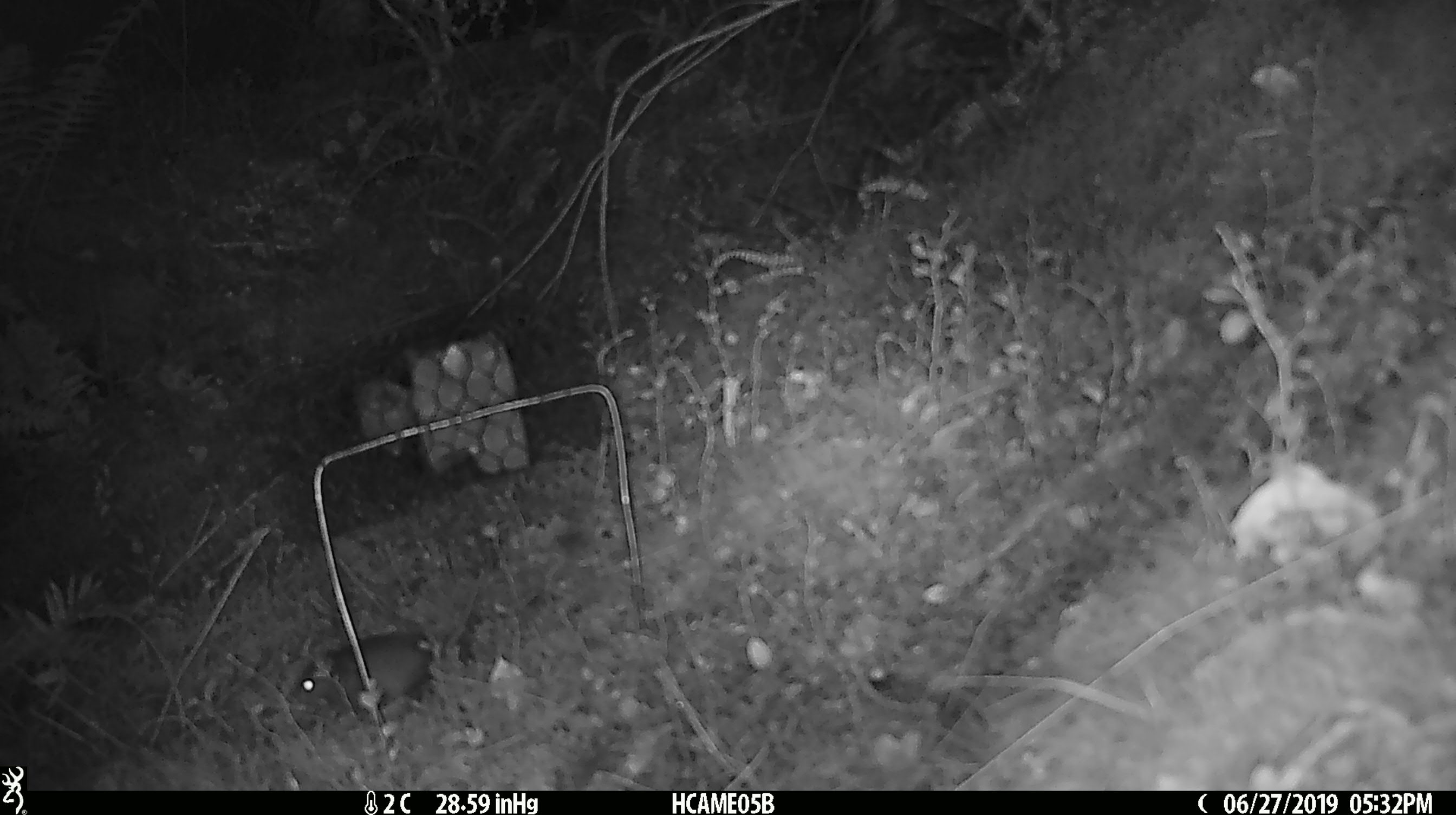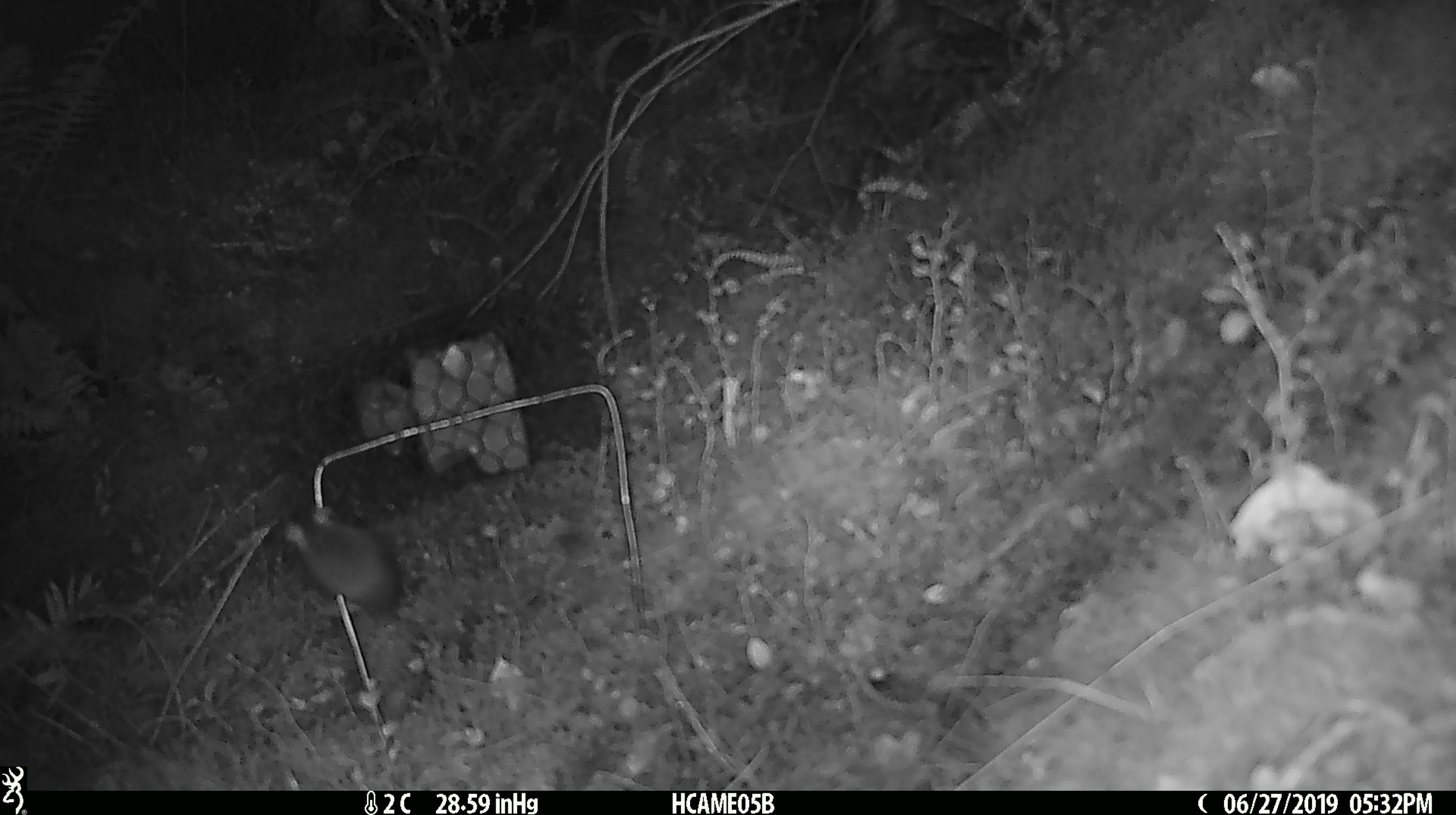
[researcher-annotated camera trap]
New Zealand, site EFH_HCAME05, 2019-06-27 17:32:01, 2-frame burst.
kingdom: Animalia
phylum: Chordata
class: Mammalia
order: Rodentia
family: Muridae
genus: Mus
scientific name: Mus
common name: mouse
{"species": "mouse (Mus)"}